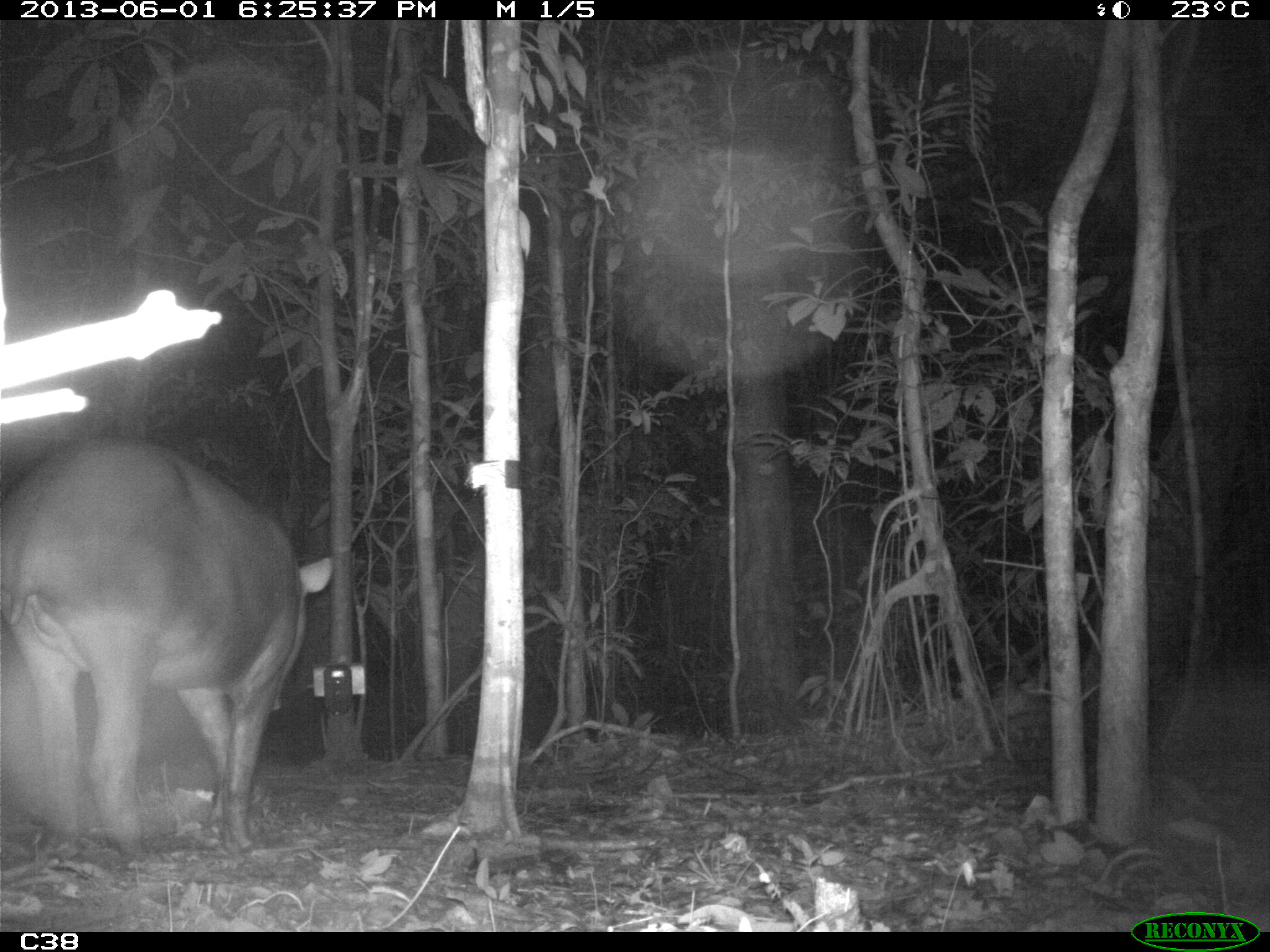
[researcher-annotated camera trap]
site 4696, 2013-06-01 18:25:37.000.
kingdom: Animalia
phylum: Chordata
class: Mammalia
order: Perissodactyla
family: Tapiridae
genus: Tapirus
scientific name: Tapirus terrestris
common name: south american tapir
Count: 1.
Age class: adult.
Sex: male.